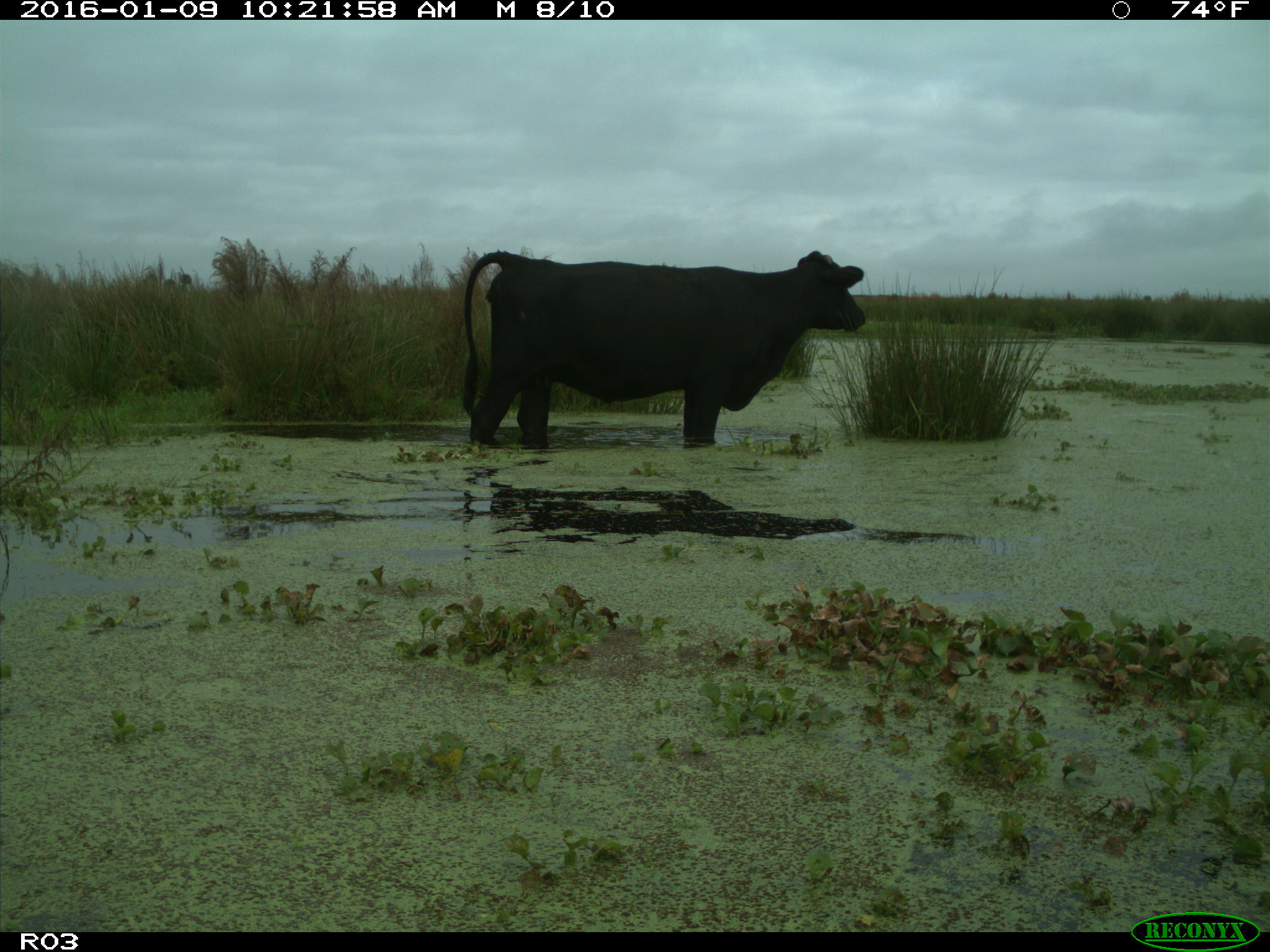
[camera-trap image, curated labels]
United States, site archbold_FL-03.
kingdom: Animalia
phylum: Chordata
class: Mammalia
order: Artiodactyla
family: Bovidae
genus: Bos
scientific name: Bos taurus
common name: domestic cow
Bos taurus (domestic cow).